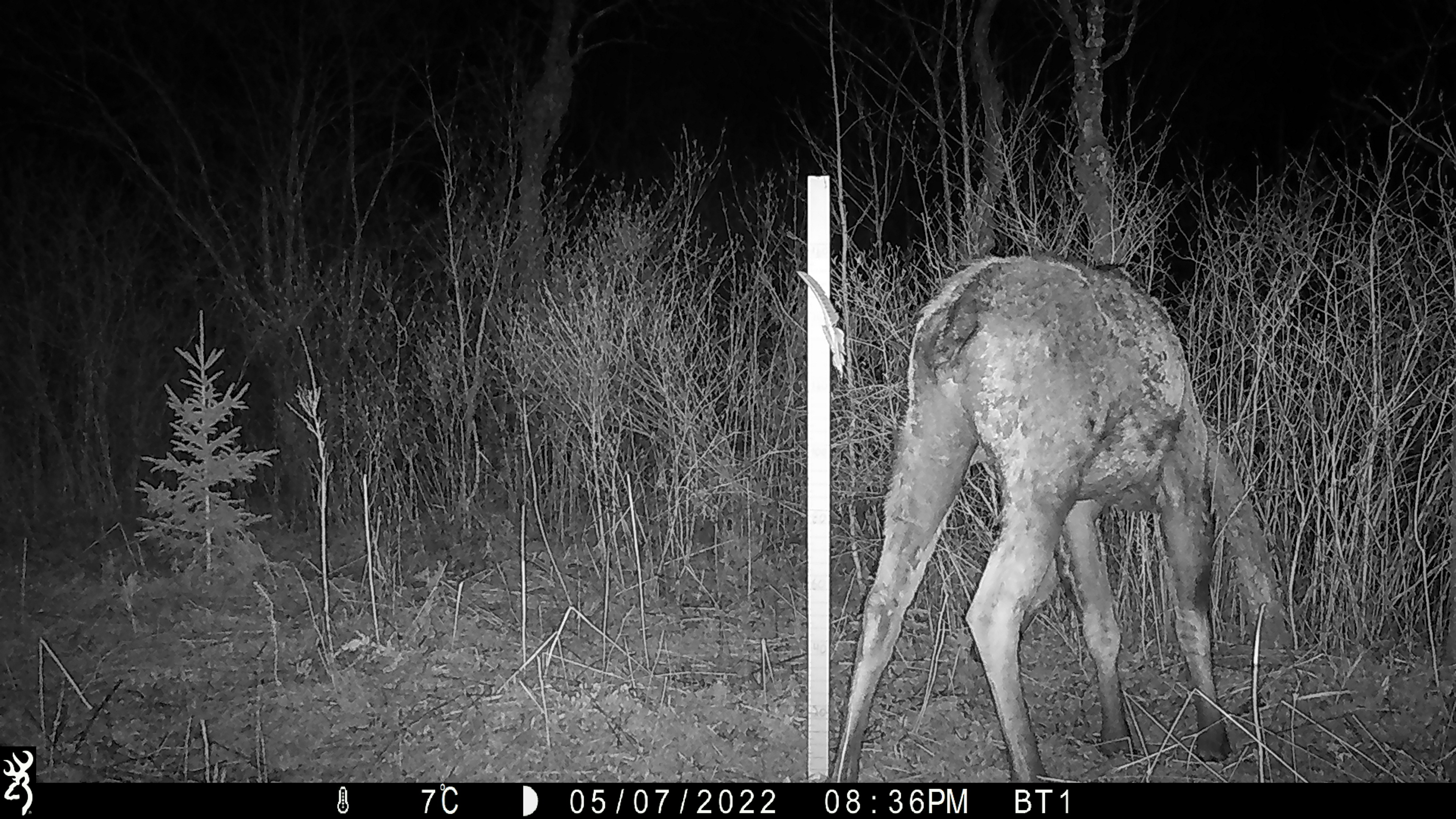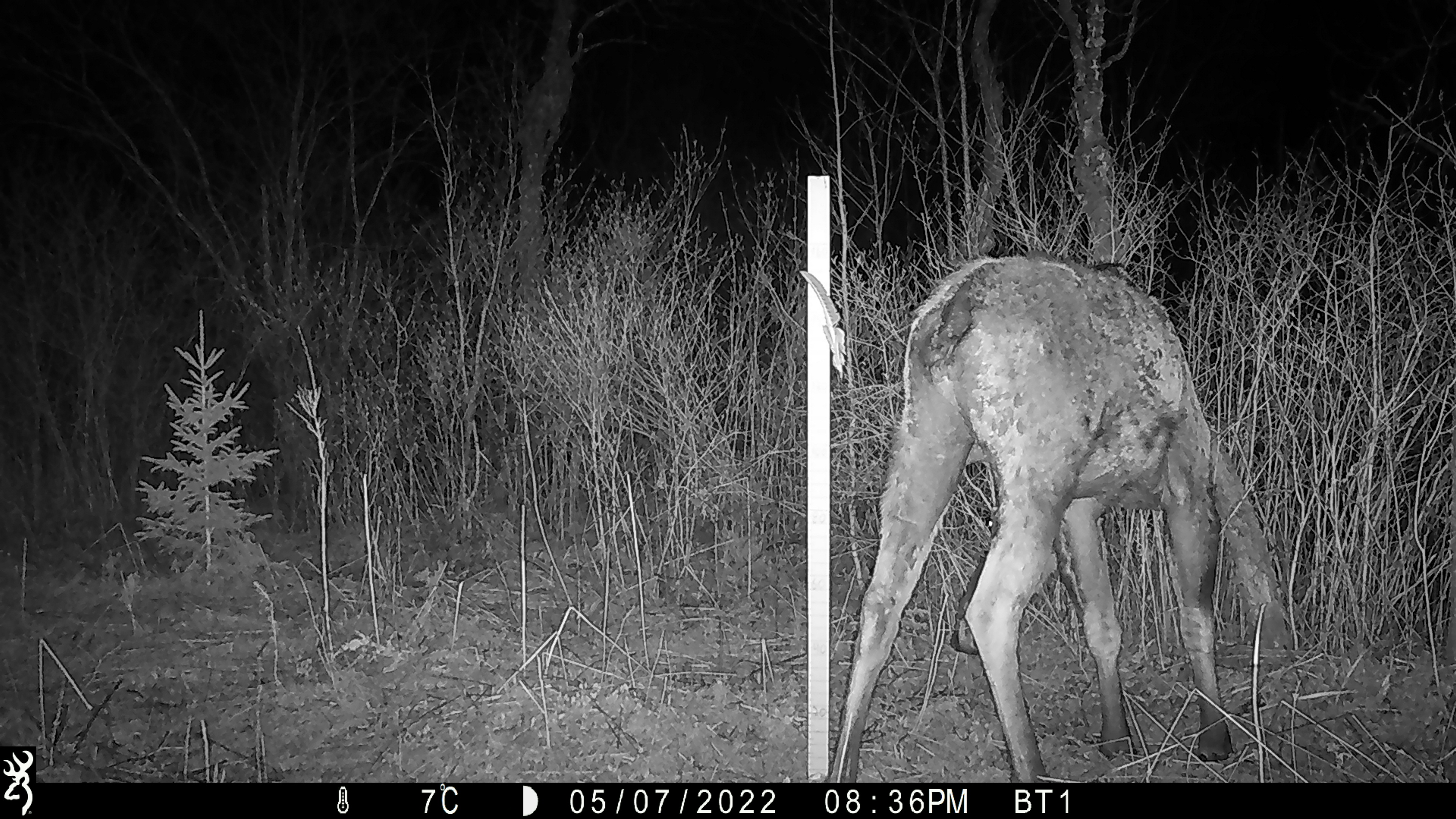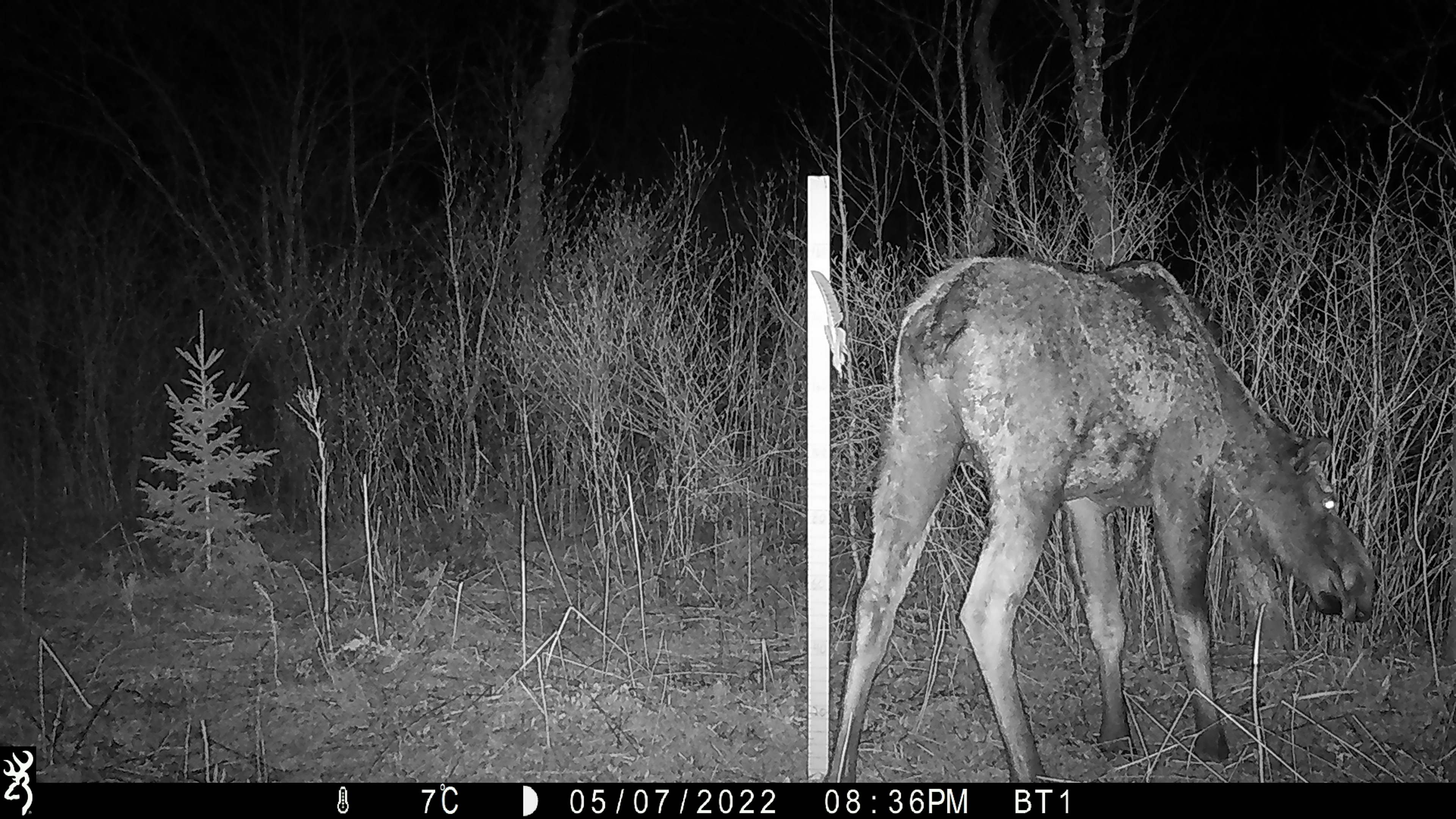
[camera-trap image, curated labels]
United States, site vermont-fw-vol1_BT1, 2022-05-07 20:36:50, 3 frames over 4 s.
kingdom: Animalia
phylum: Chordata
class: Mammalia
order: Artiodactyla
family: Cervidae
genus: Alces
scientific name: Alces alces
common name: moose